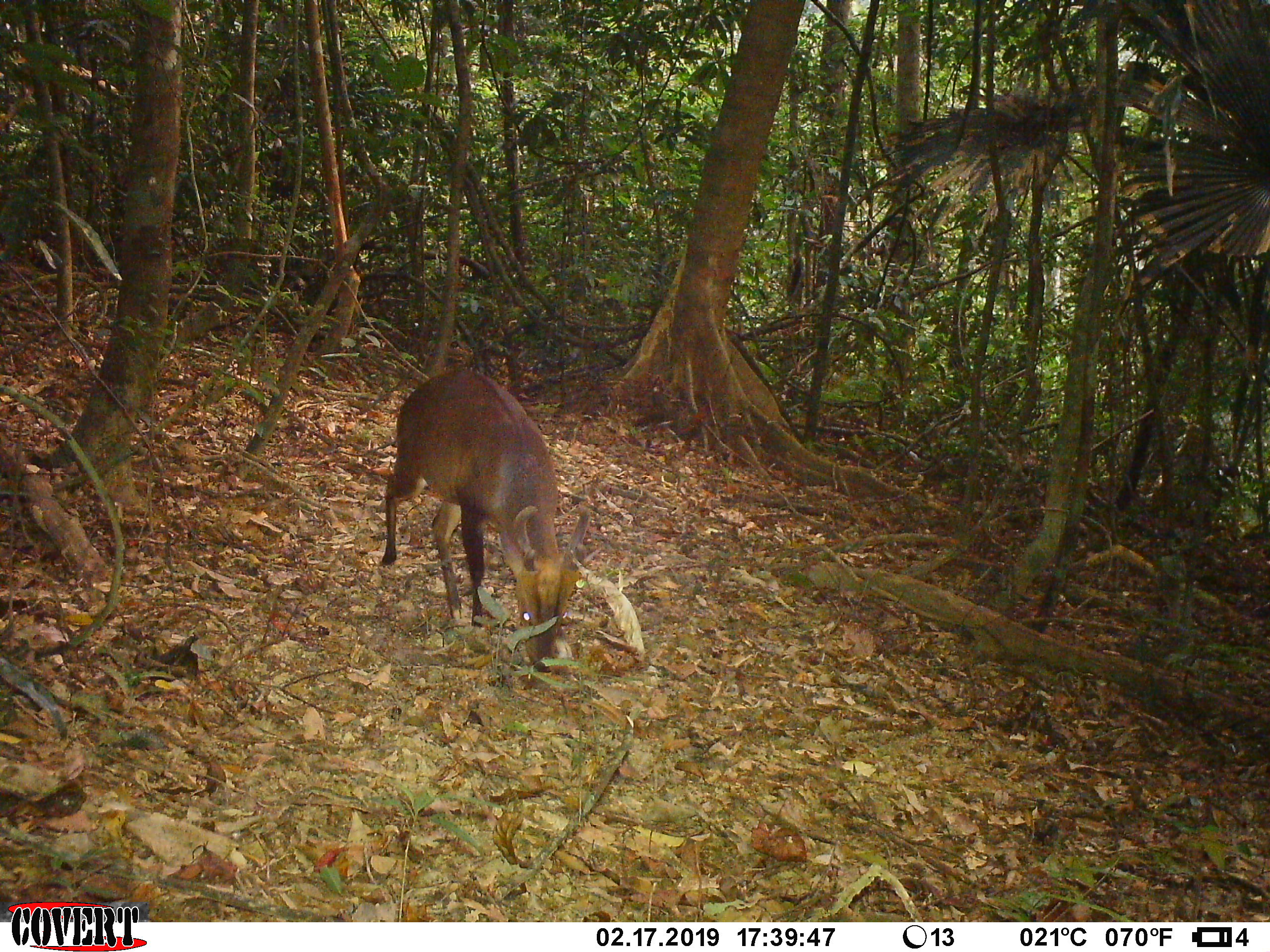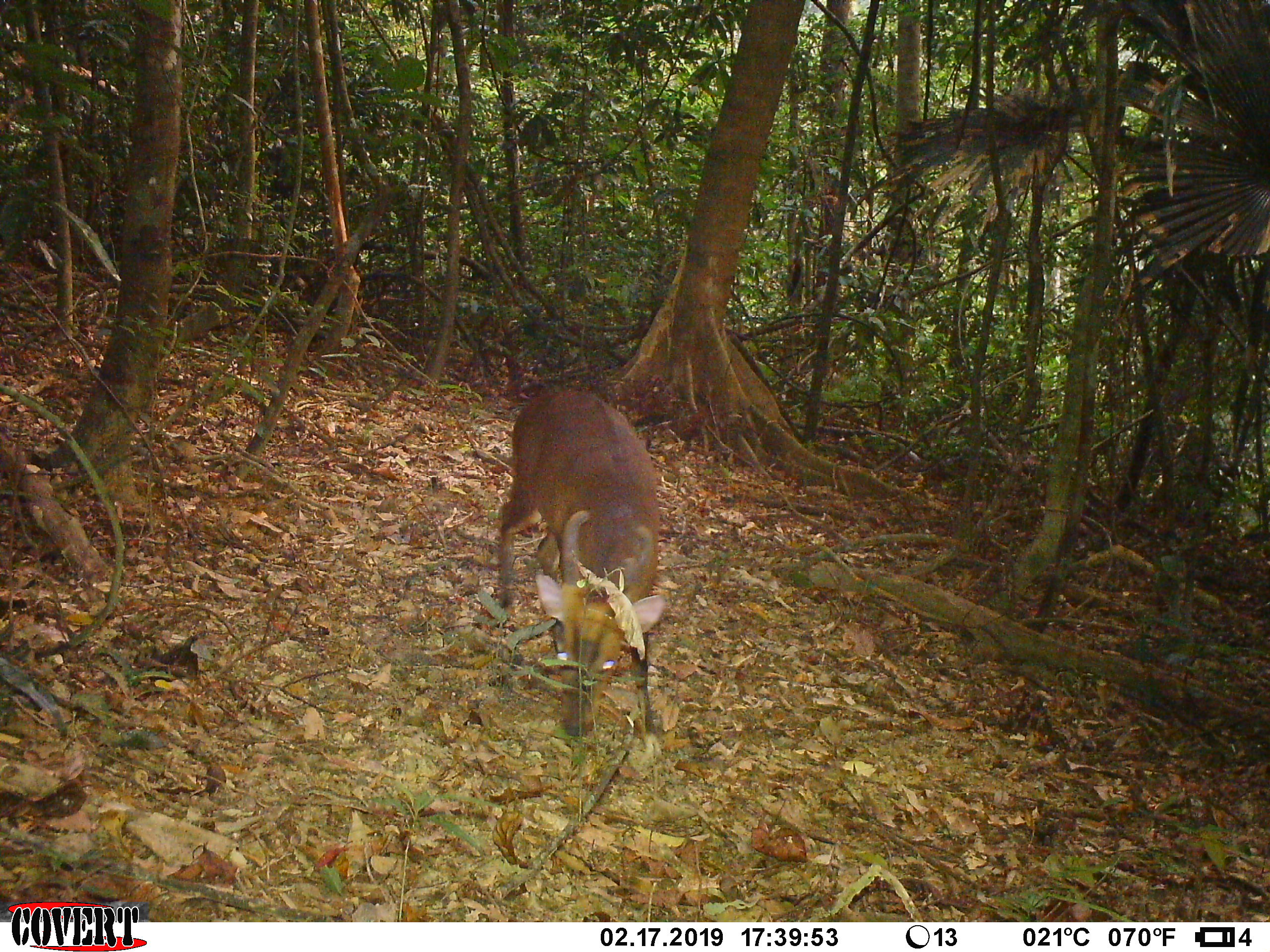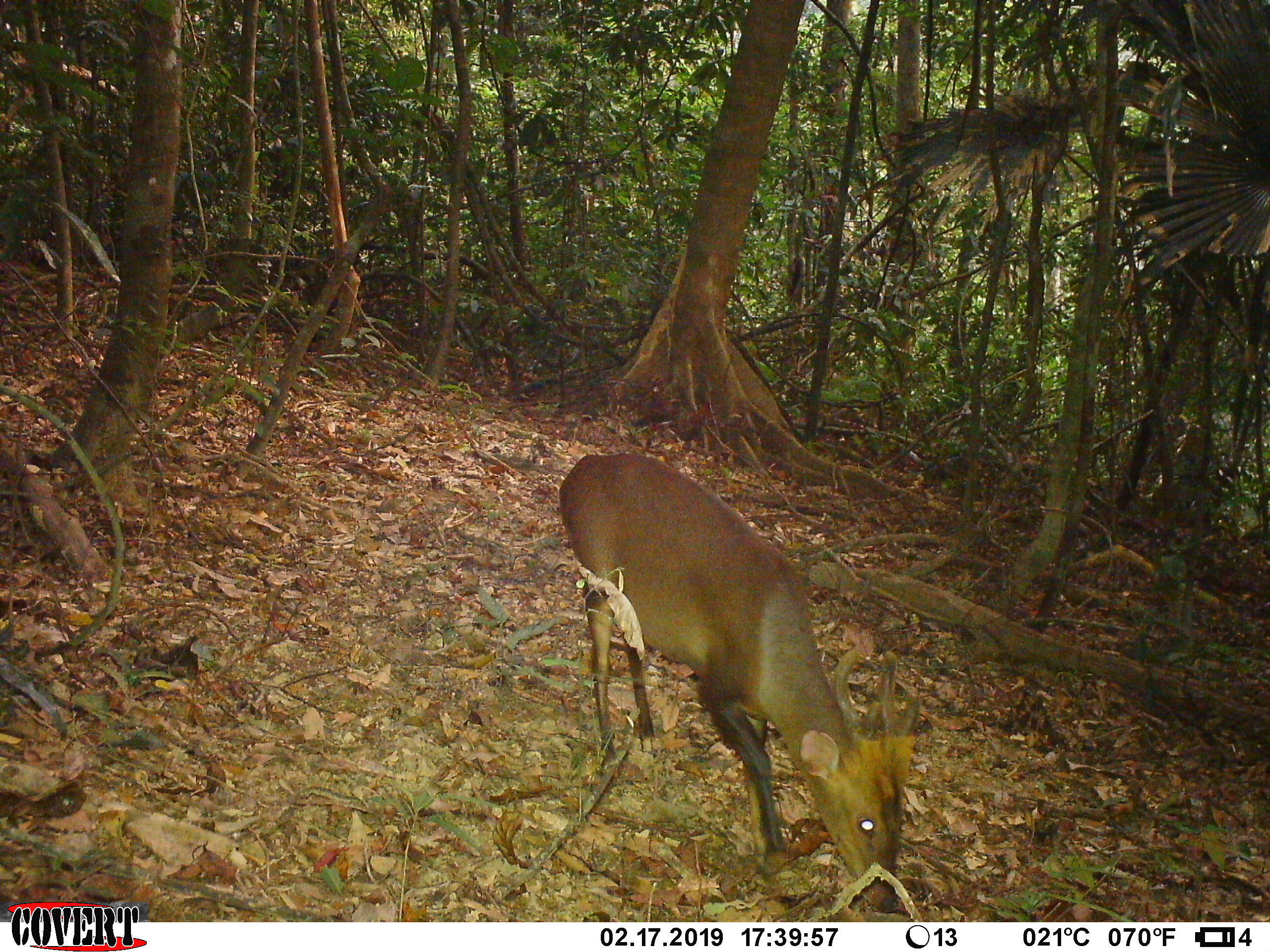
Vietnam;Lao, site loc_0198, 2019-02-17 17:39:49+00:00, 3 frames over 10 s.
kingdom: Animalia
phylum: Chordata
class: Mammalia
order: Artiodactyla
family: Cervidae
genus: Muntiacus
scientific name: Muntiacus vuquangensis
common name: large-antlered muntjac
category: large antlered muntjac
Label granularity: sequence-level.